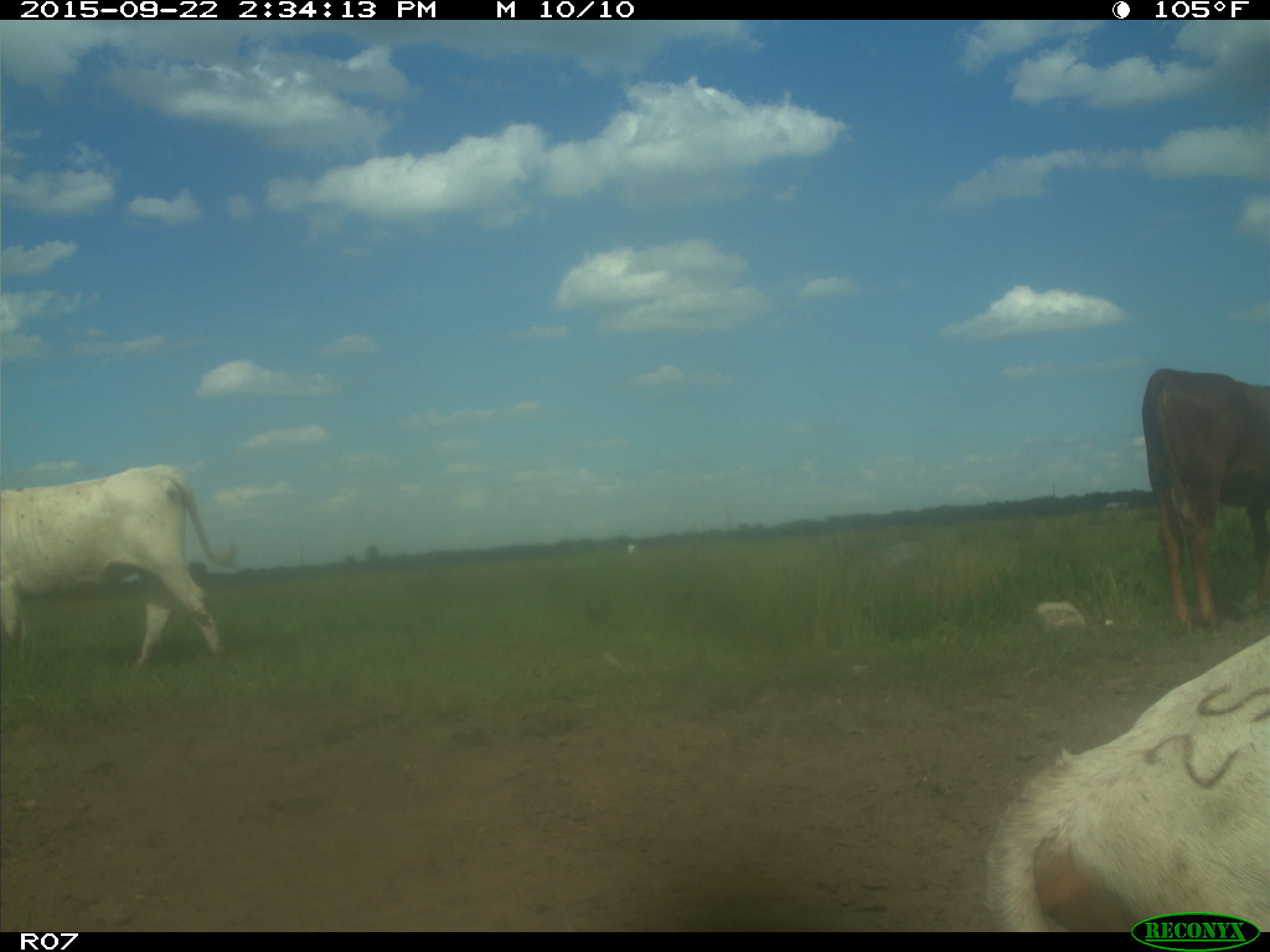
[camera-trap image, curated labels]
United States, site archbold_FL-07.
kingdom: Animalia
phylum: Chordata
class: Mammalia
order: Artiodactyla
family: Bovidae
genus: Bos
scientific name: Bos taurus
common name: domestic cow